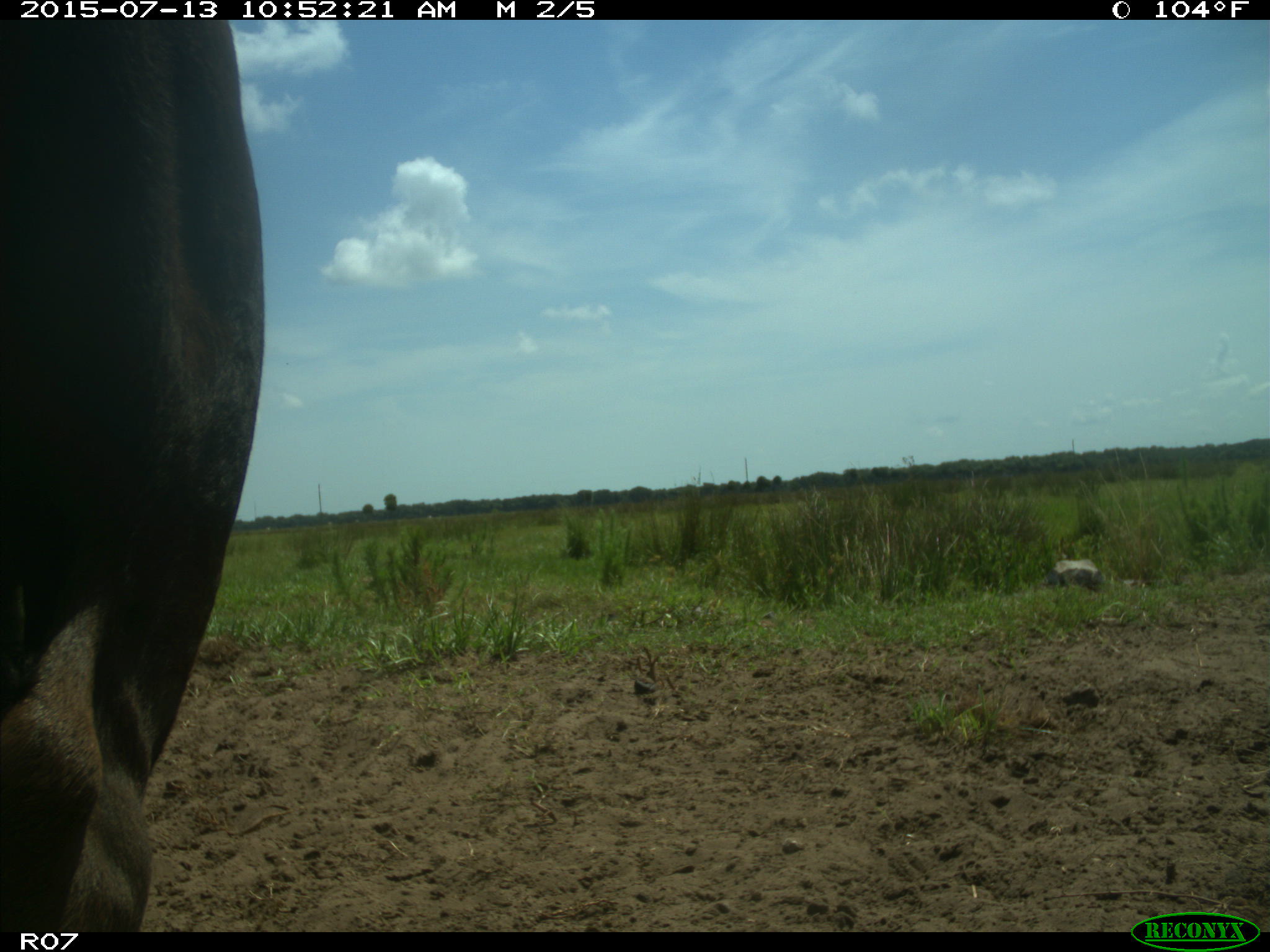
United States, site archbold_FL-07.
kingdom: Animalia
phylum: Chordata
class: Mammalia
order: Artiodactyla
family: Bovidae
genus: Bos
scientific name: Bos taurus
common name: domestic cow